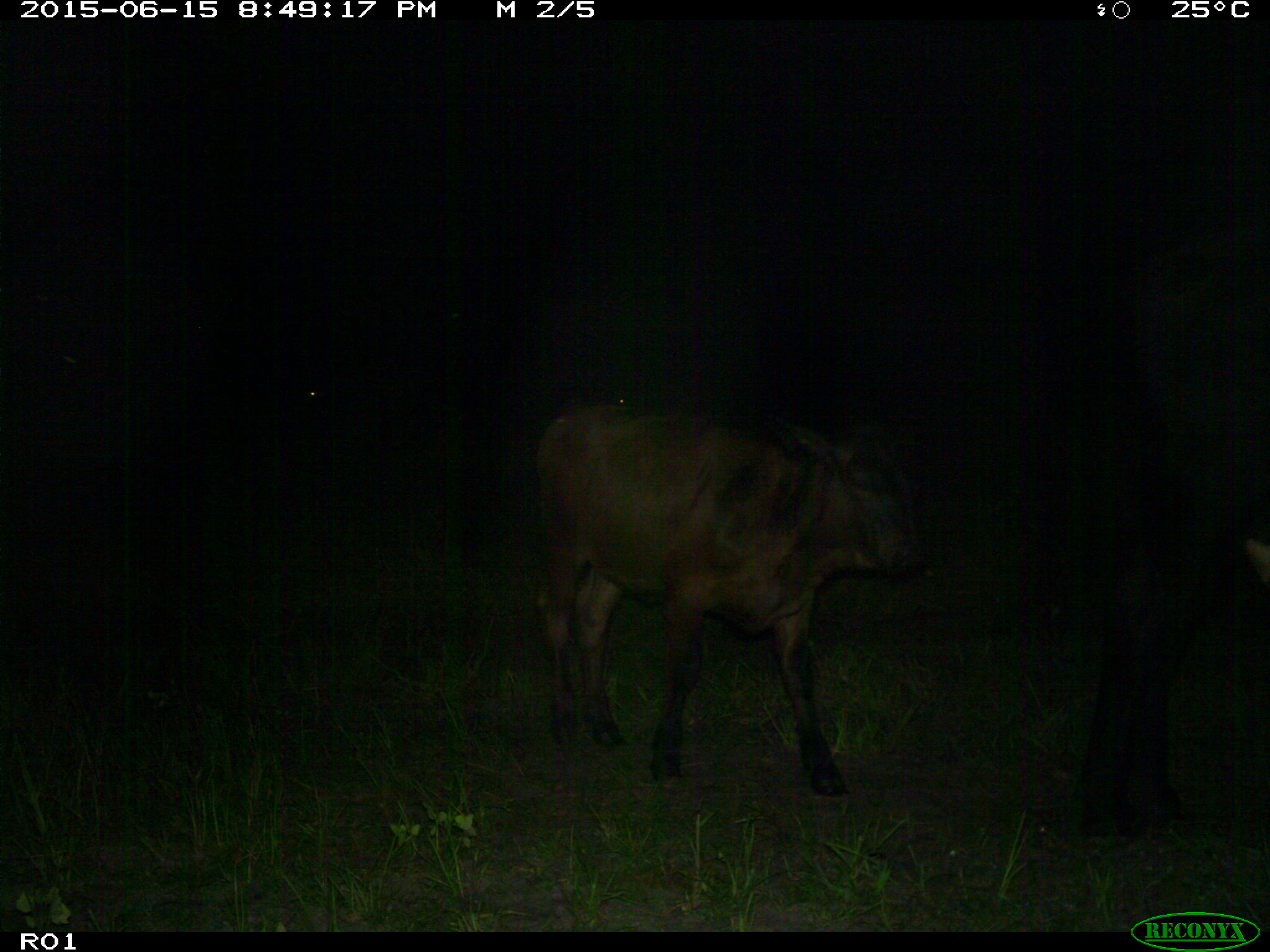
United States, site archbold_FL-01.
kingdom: Animalia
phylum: Chordata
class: Mammalia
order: Artiodactyla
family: Bovidae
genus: Bos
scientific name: Bos taurus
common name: domestic cow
Bos taurus (domestic cow).